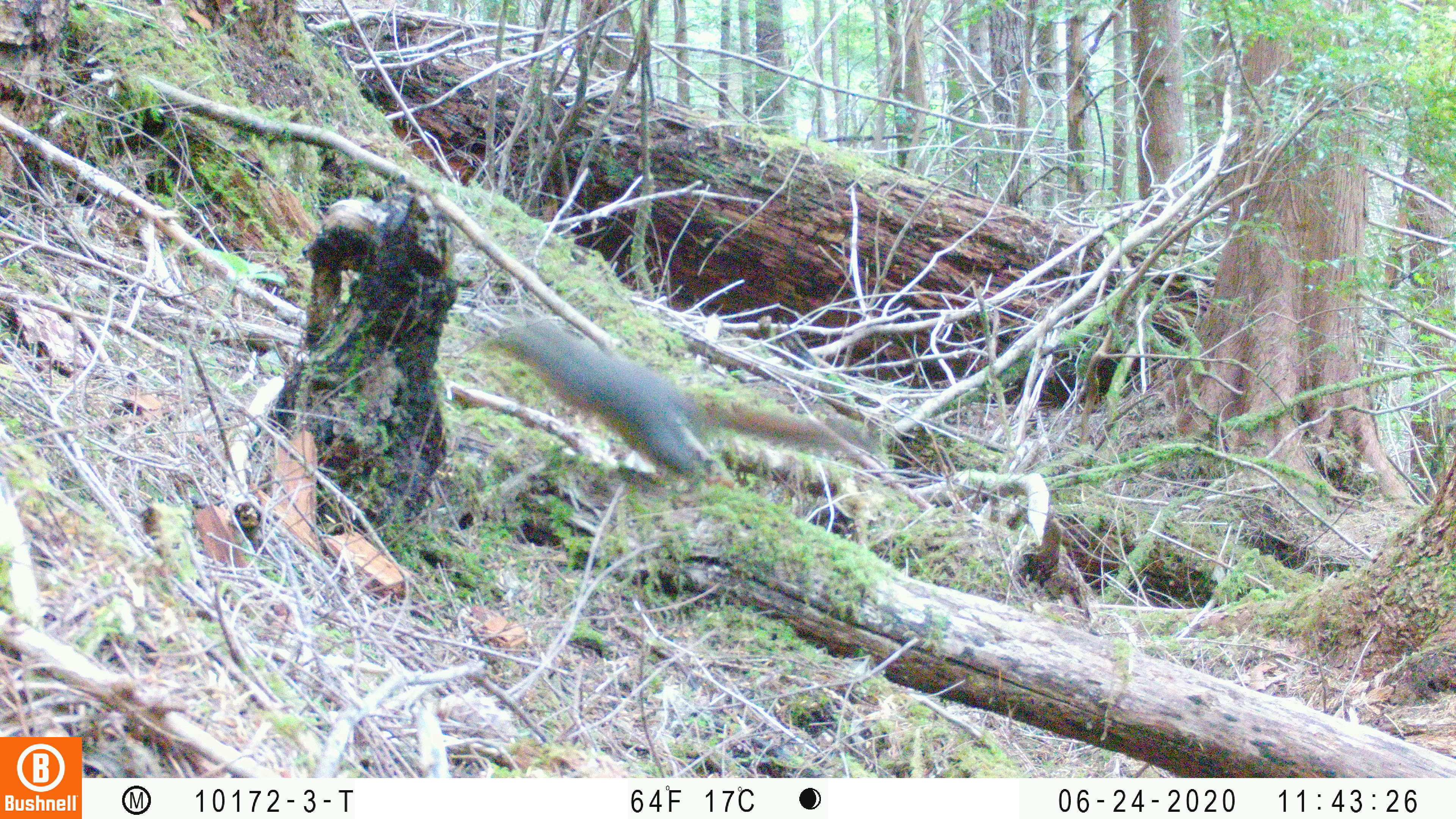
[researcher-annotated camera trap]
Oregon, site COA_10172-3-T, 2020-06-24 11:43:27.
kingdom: Animalia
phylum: Chordata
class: Mammalia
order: Rodentia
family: Sciuridae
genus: Tamiasciurus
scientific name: Tamiasciurus douglasii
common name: douglas squirrel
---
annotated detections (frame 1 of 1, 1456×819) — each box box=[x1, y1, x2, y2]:
douglas squirrel: box=[490, 307, 862, 491]